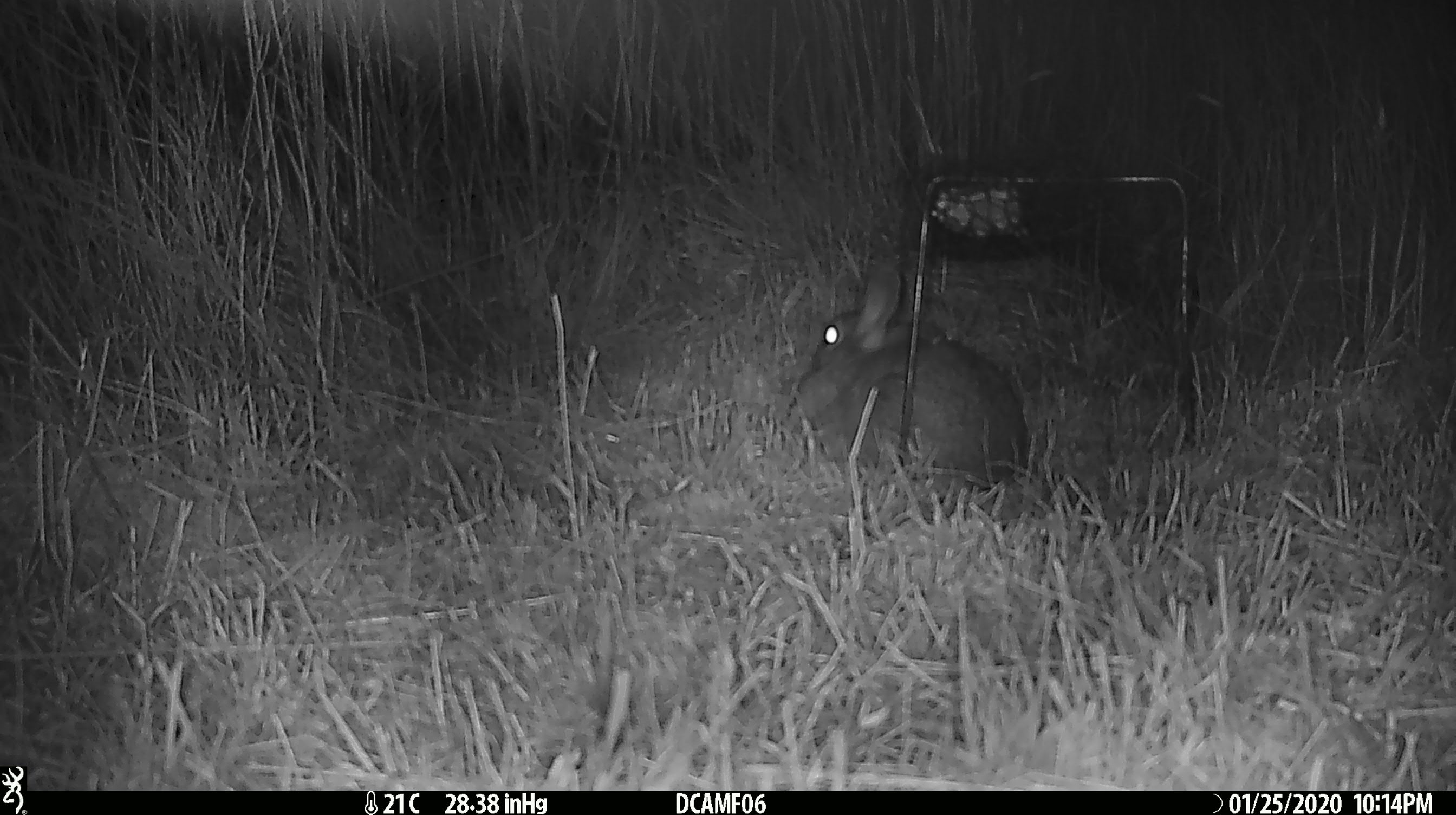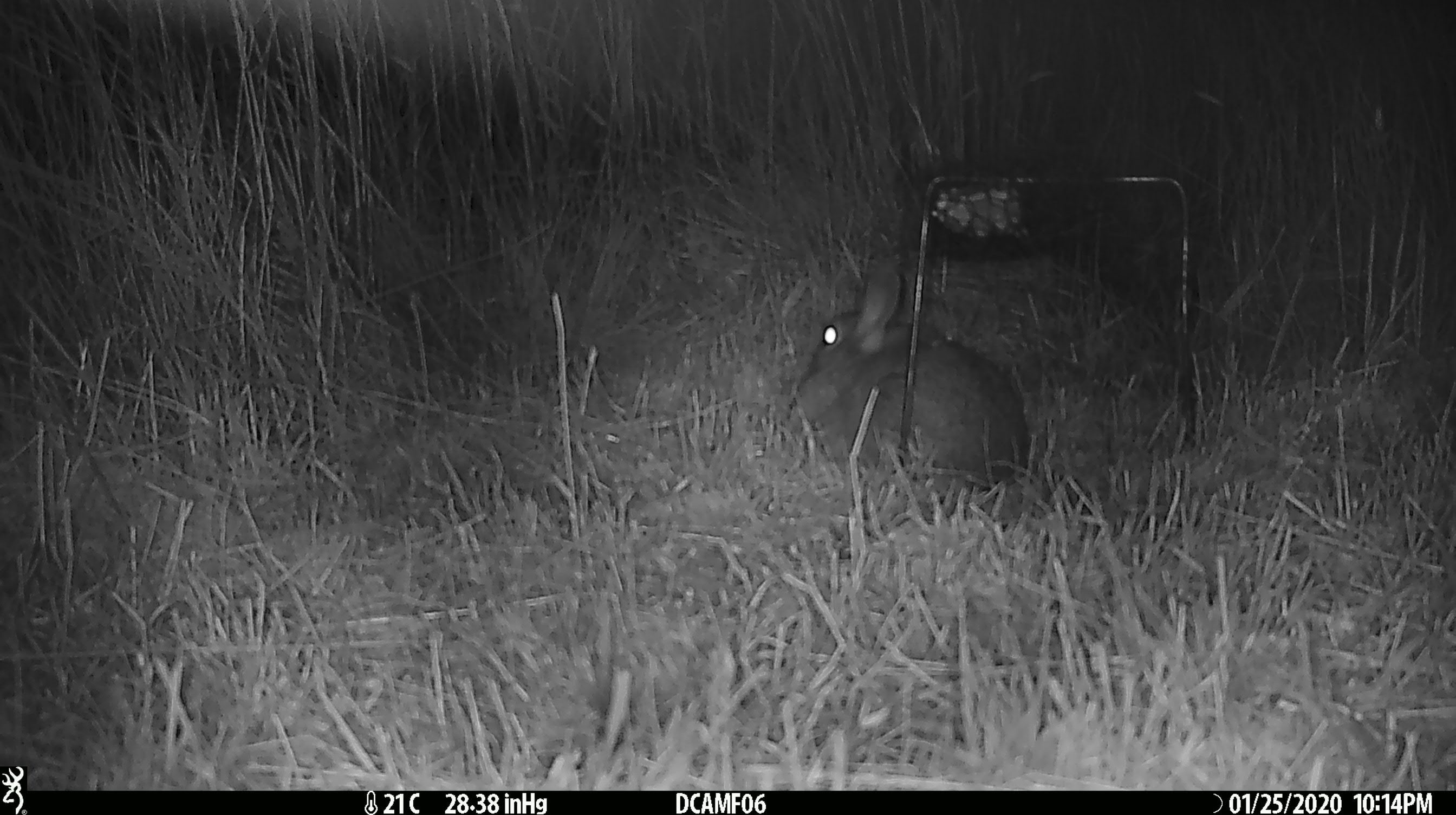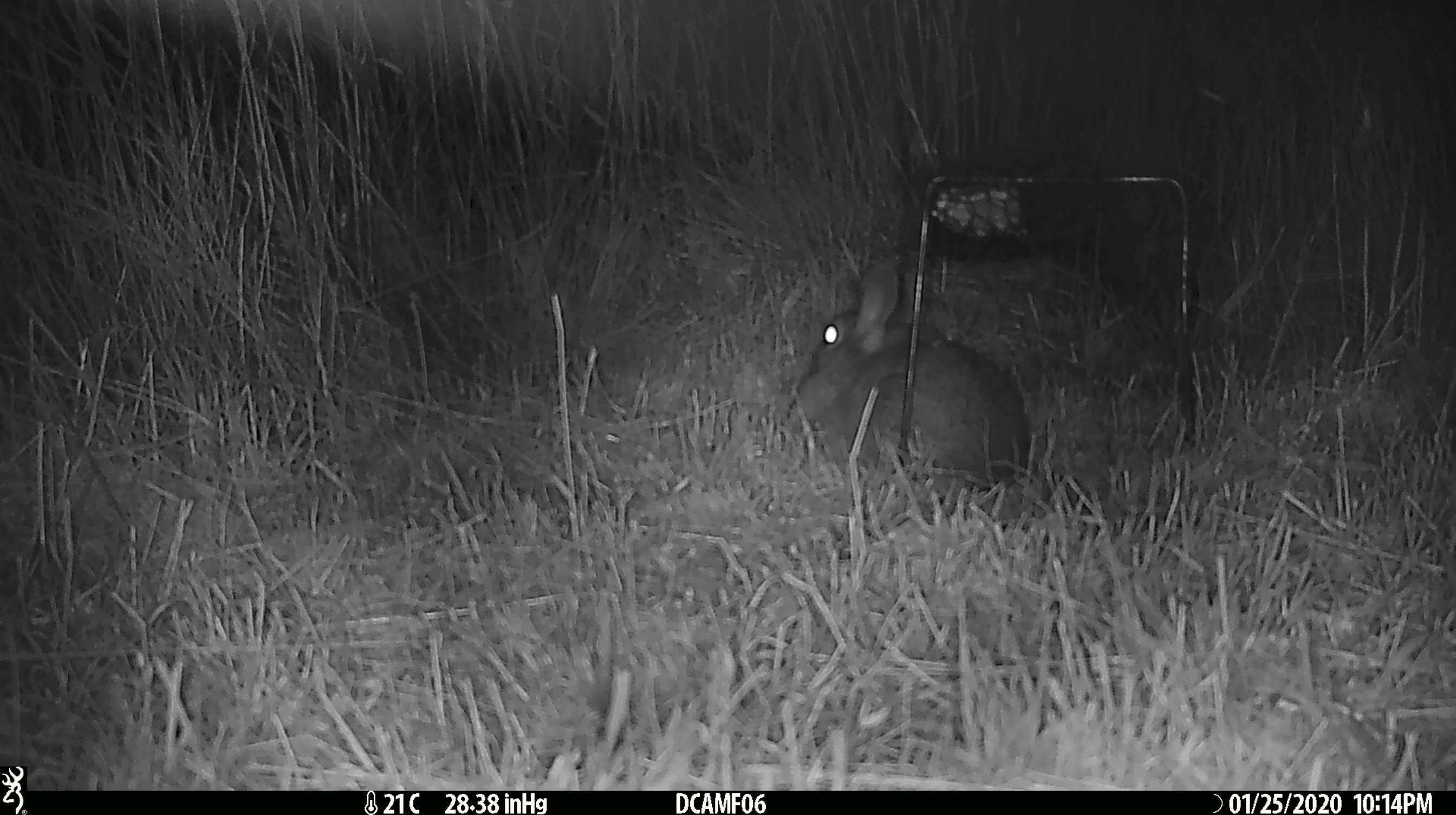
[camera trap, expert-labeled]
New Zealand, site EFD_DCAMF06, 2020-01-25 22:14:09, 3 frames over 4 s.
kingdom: Animalia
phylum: Chordata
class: Mammalia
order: Lagomorpha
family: Leporidae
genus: Oryctolagus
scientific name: Oryctolagus cuniculus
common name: european rabbit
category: rabbit